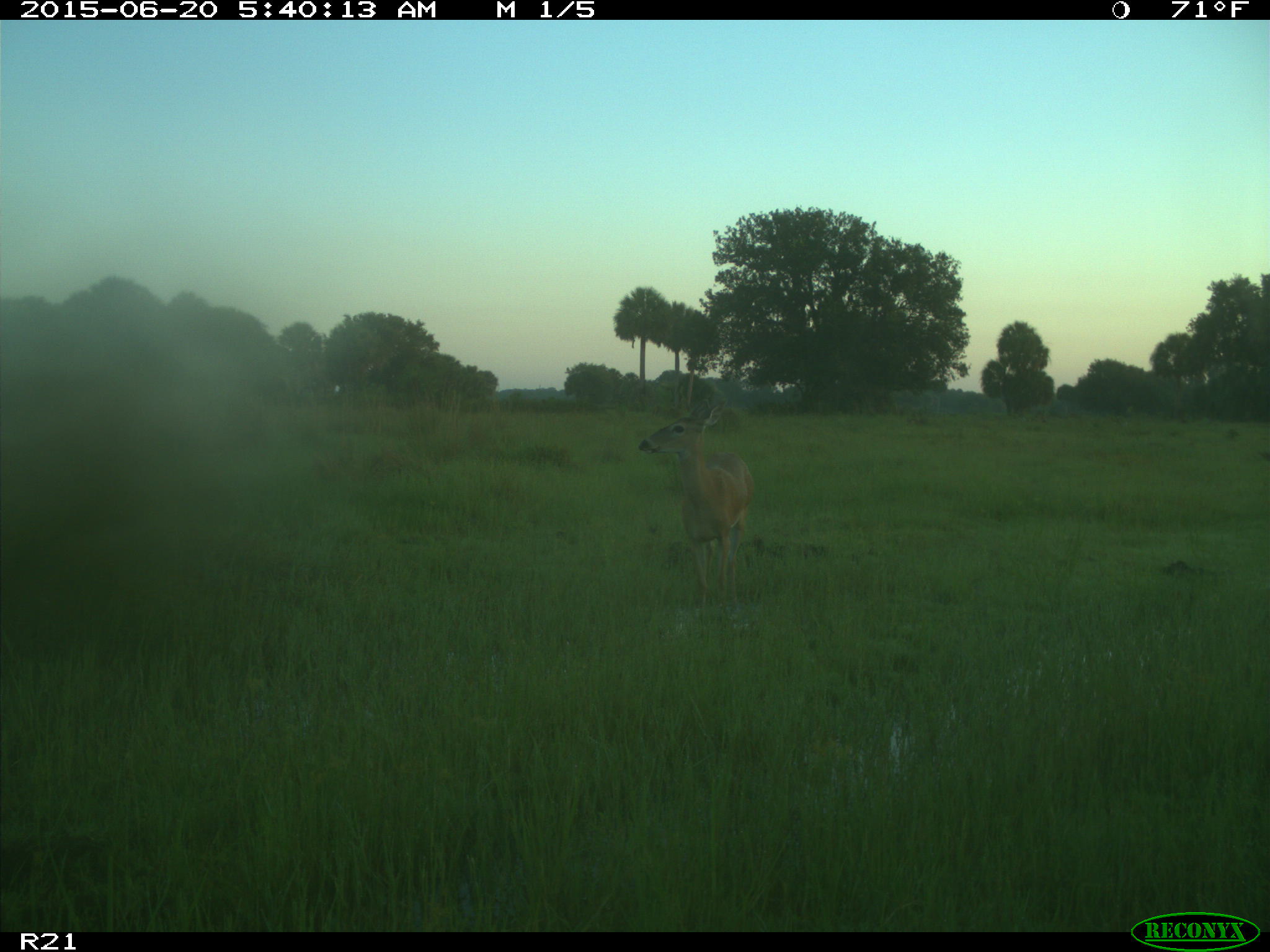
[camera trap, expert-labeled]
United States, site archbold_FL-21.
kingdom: Animalia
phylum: Chordata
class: Mammalia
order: Artiodactyla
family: Cervidae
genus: Odocoileus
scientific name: Odocoileus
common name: deer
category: unidentified deer